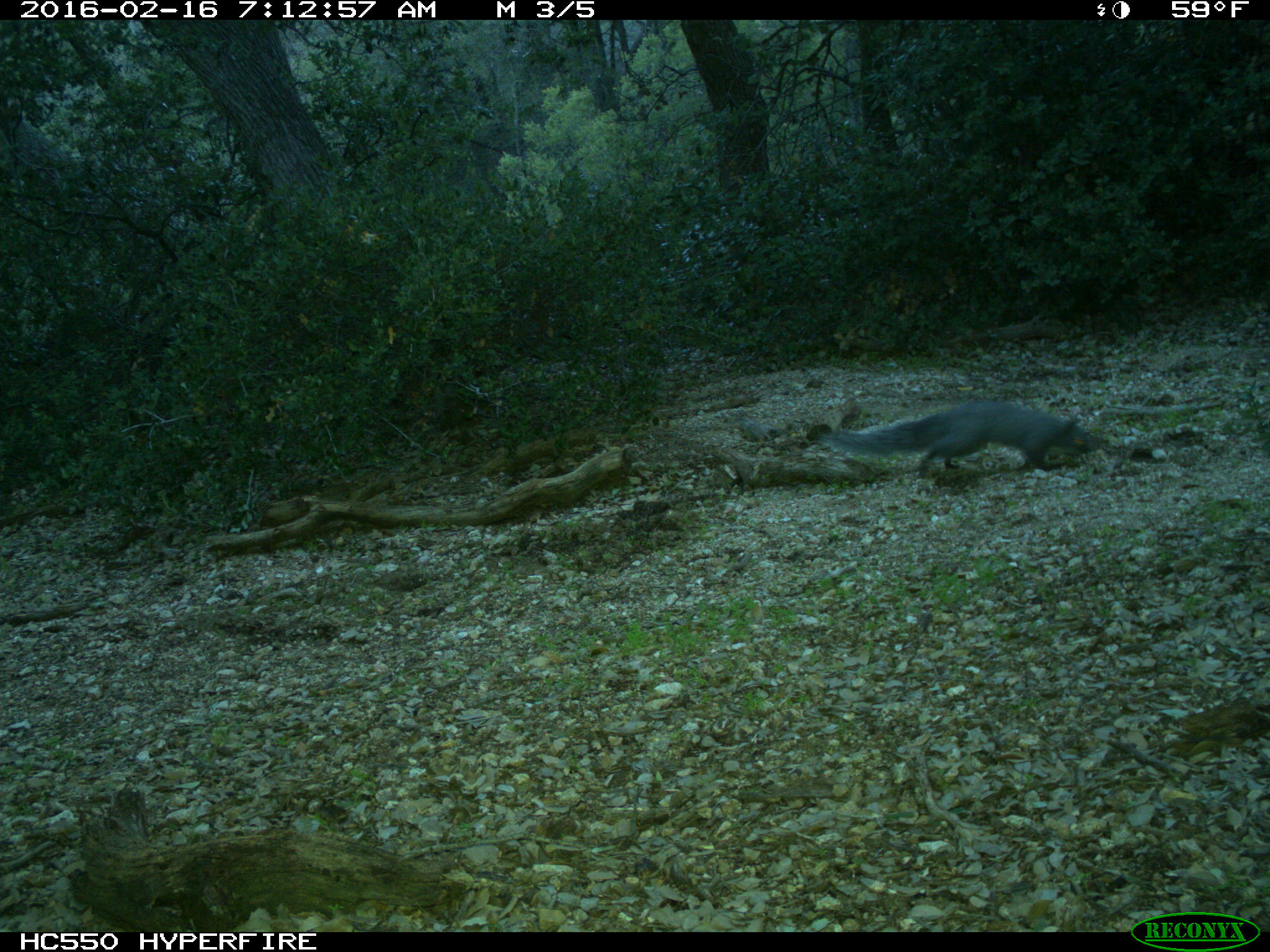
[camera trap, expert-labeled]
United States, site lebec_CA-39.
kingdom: Animalia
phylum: Chordata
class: Mammalia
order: Rodentia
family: Sciuridae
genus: Sciurus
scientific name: Sciurus carolinensis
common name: eastern gray squirrel